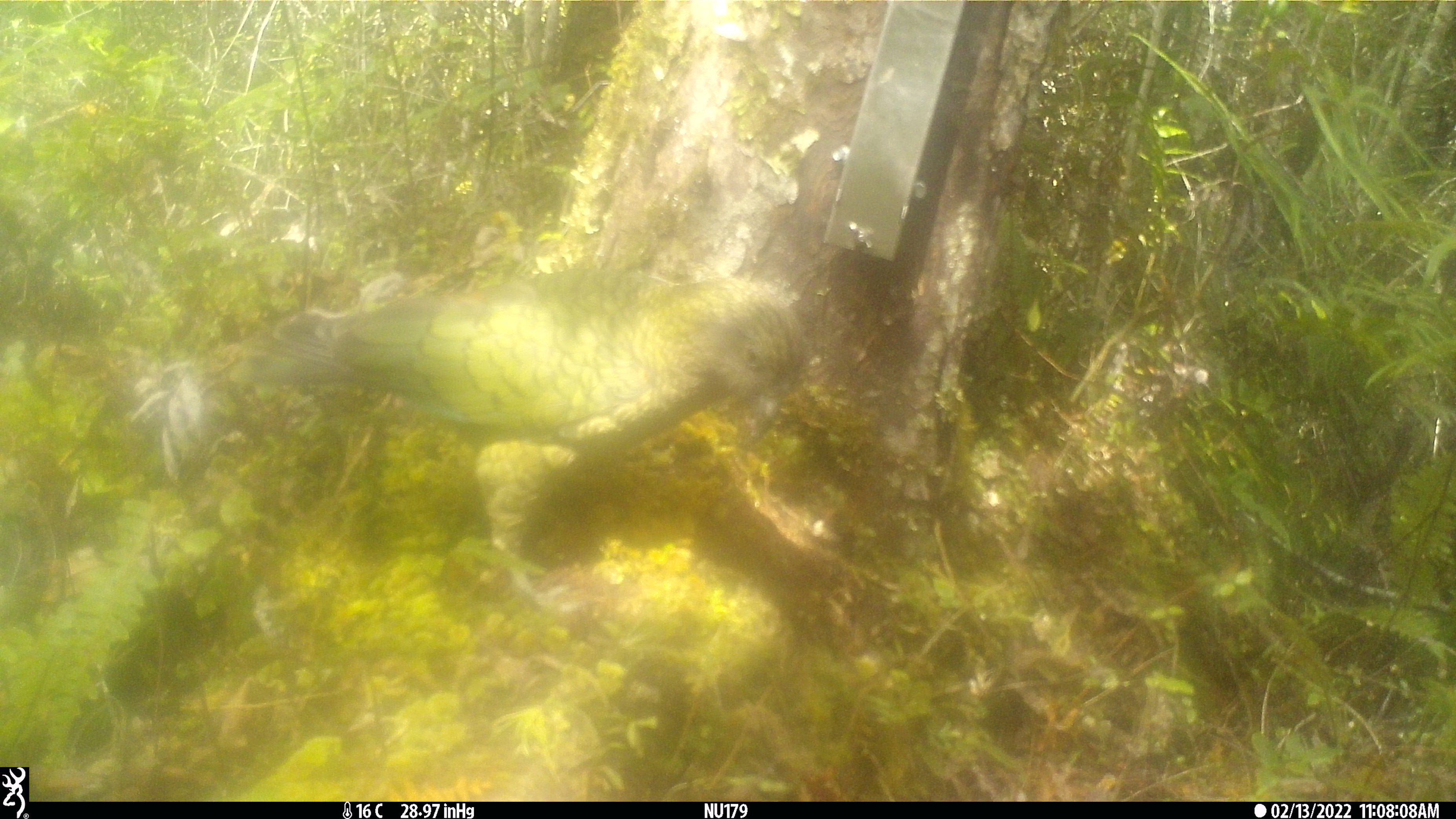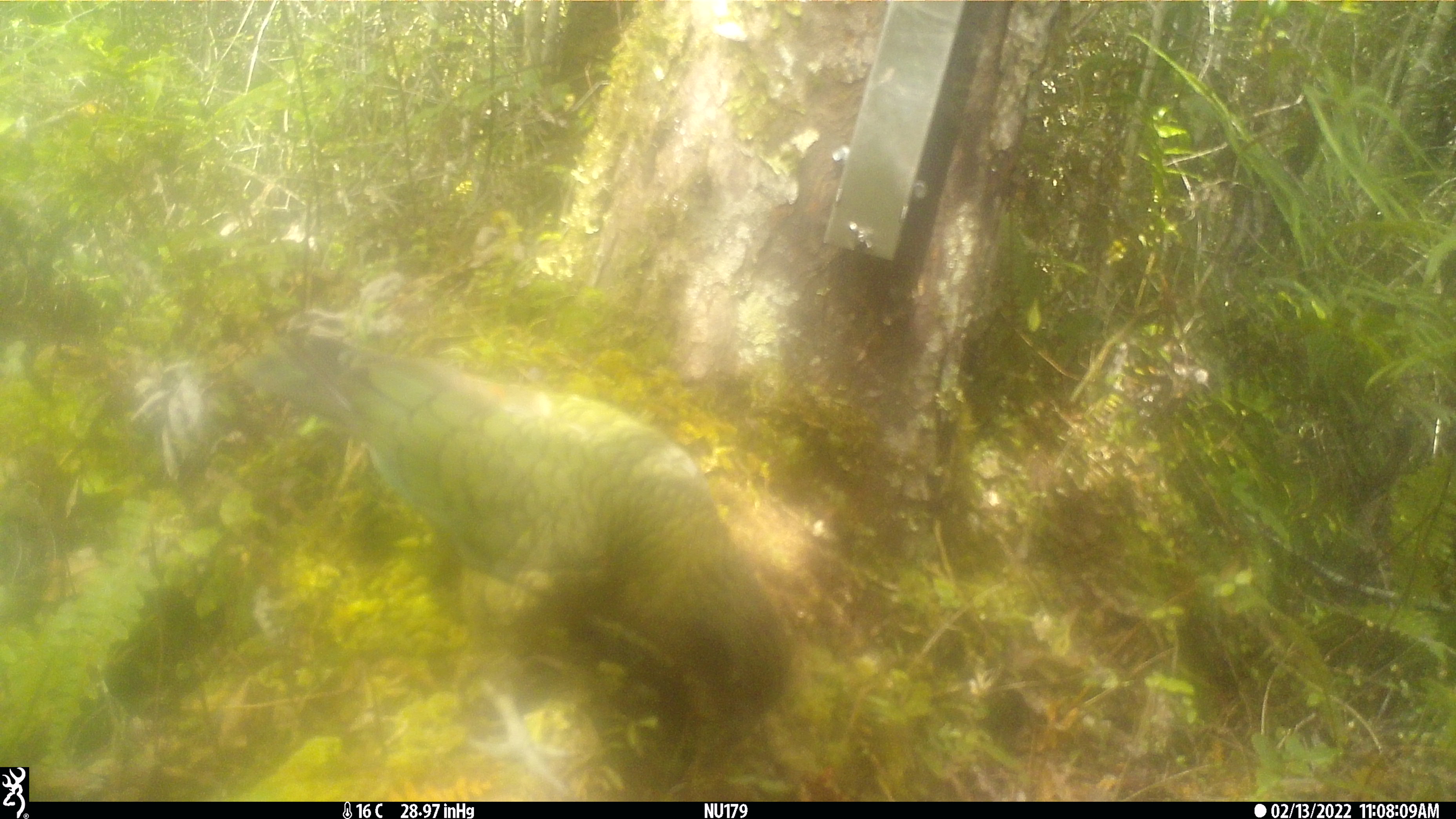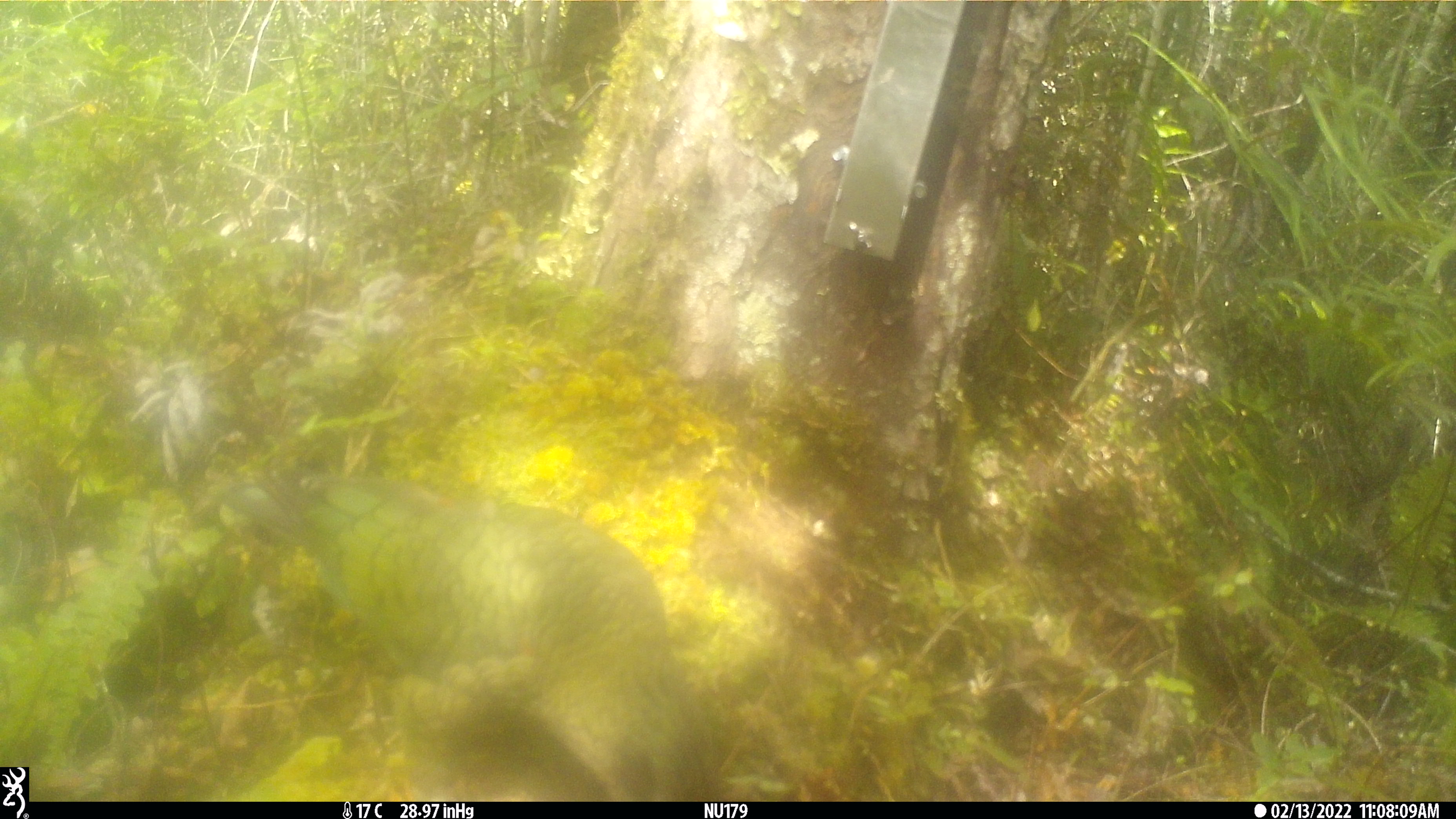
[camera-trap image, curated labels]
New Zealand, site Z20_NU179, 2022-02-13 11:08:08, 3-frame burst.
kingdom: Animalia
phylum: Chordata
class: Aves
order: Psittaciformes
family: Strigopidae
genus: Nestor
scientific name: Nestor notabilis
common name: kea